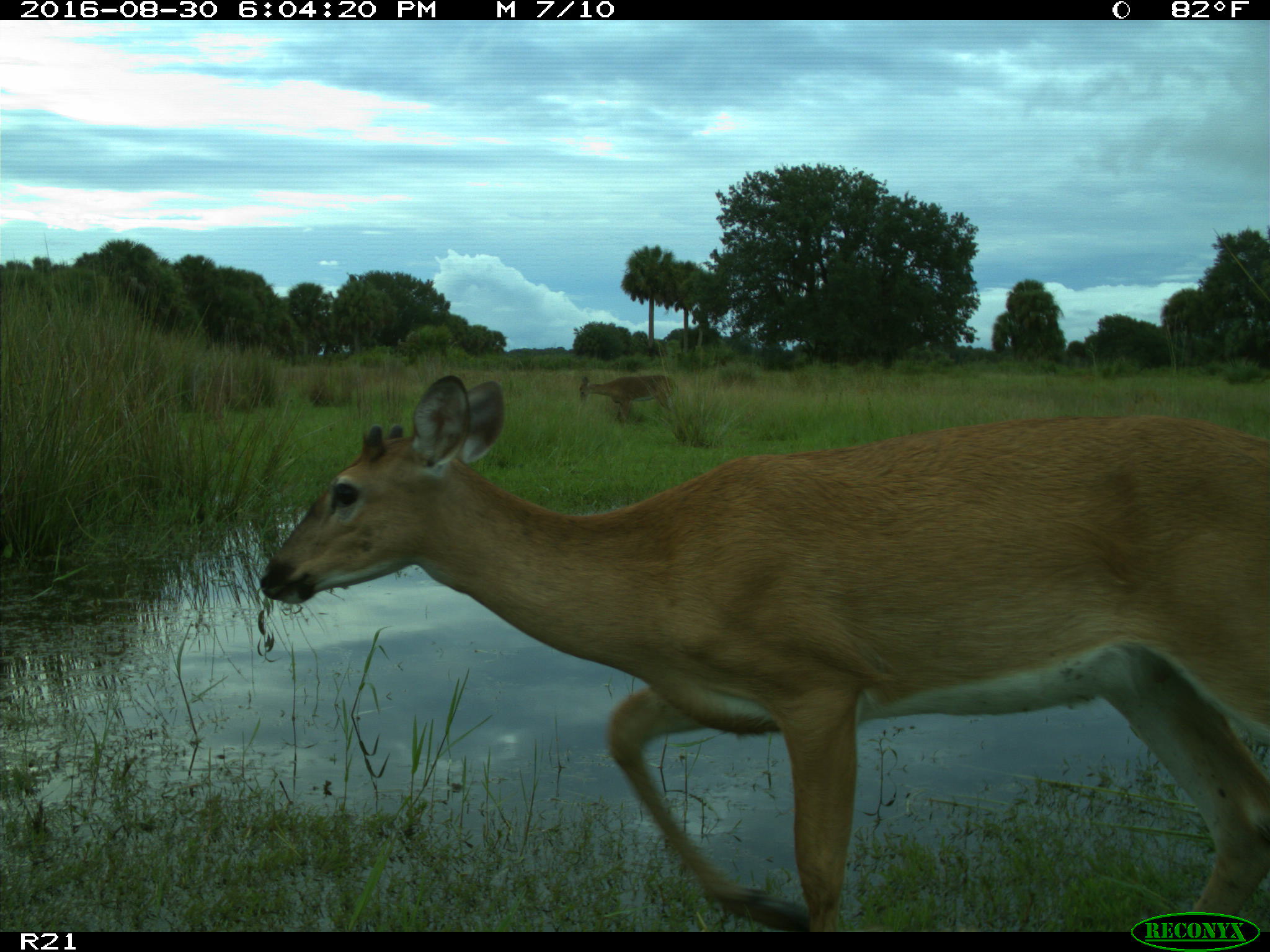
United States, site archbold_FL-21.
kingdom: Animalia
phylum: Chordata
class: Mammalia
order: Artiodactyla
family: Cervidae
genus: Odocoileus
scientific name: Odocoileus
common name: deer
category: unidentified deer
Unidentified deer (deer) (Odocoileus).